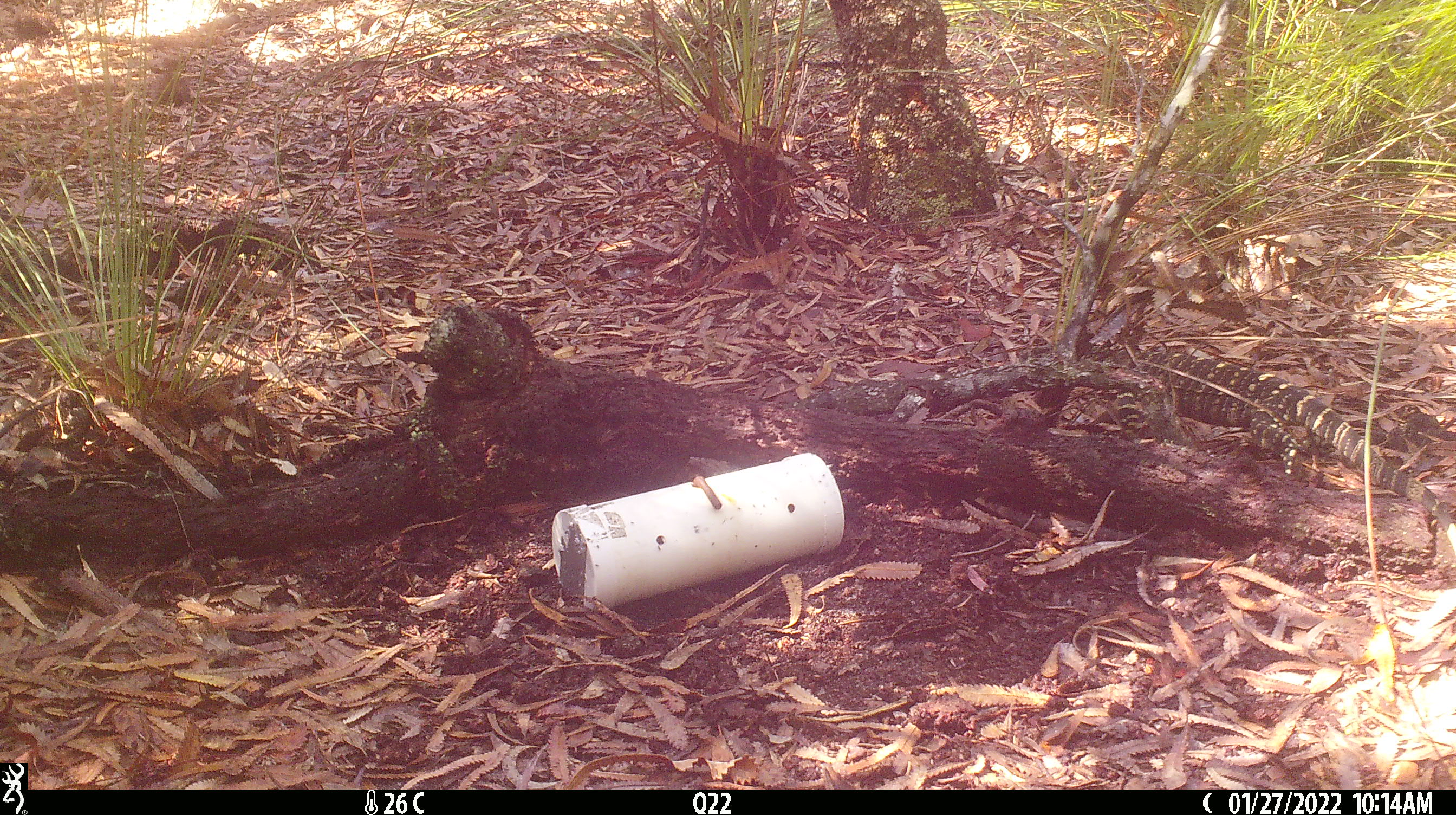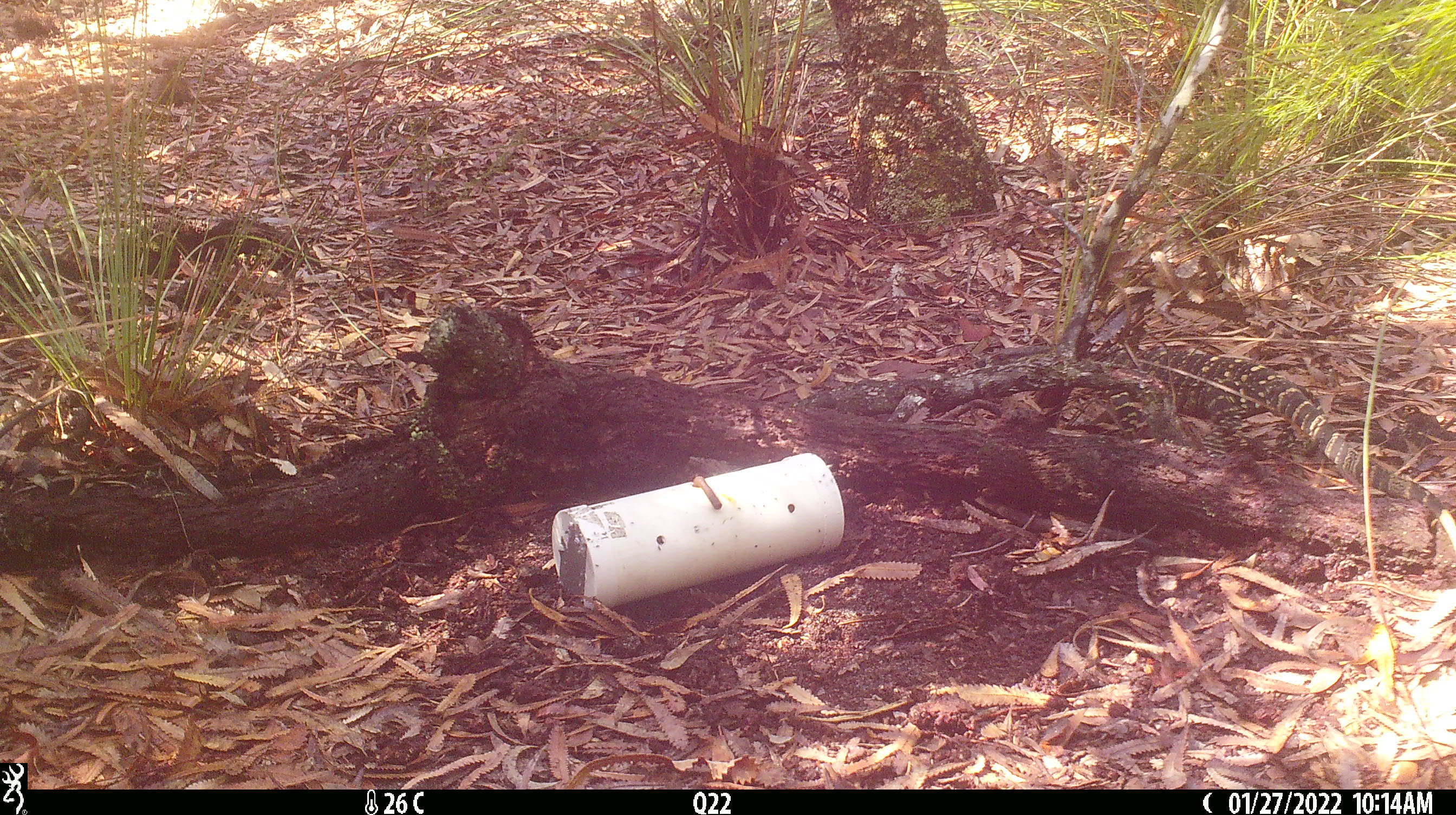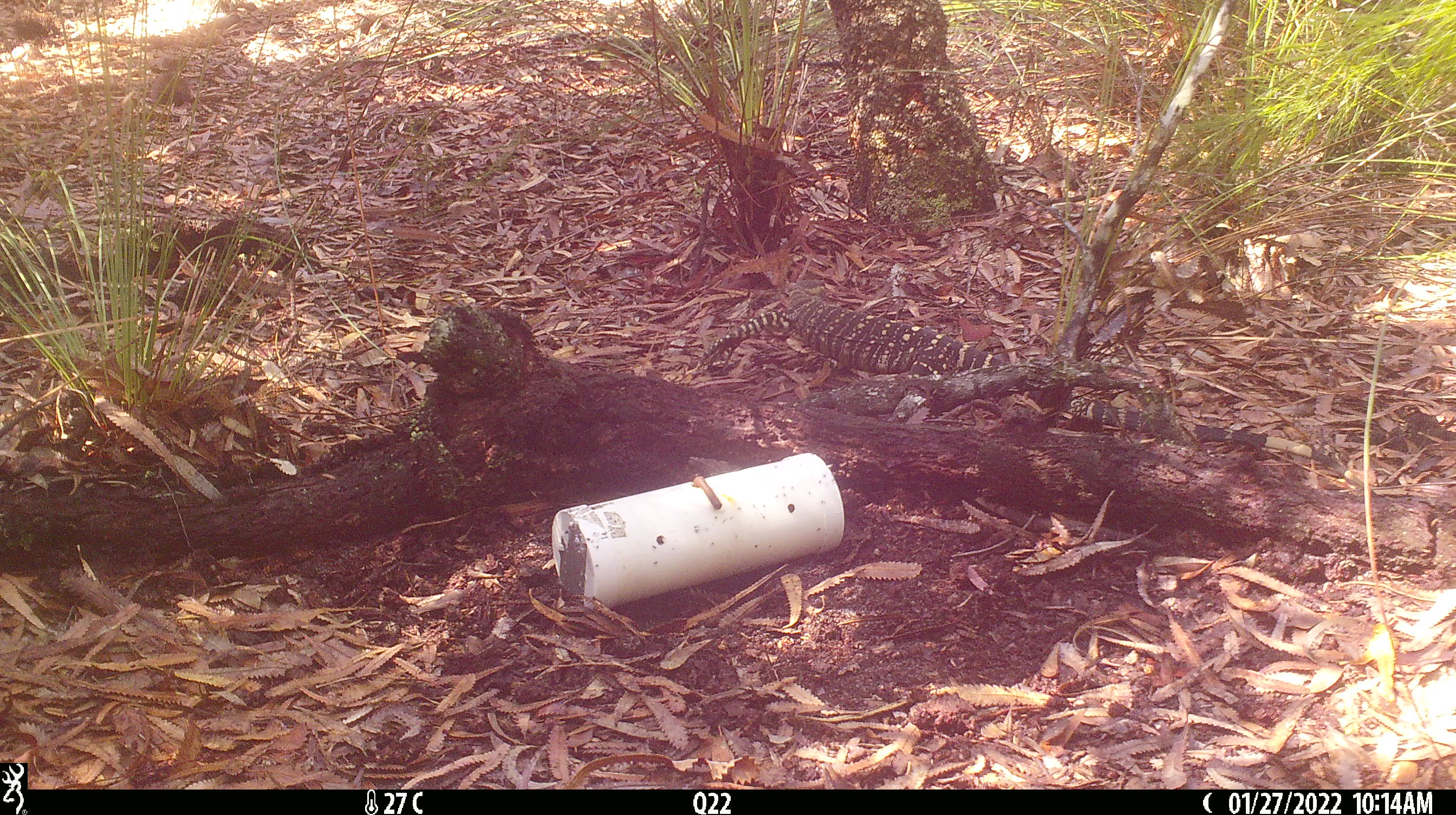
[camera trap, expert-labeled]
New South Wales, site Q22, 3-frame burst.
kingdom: Animalia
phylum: Chordata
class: Reptilia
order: Squamata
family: Varanidae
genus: Varanus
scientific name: Varanus varius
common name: lace monitor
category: goanna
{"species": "goanna (lace monitor) (Varanus varius)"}